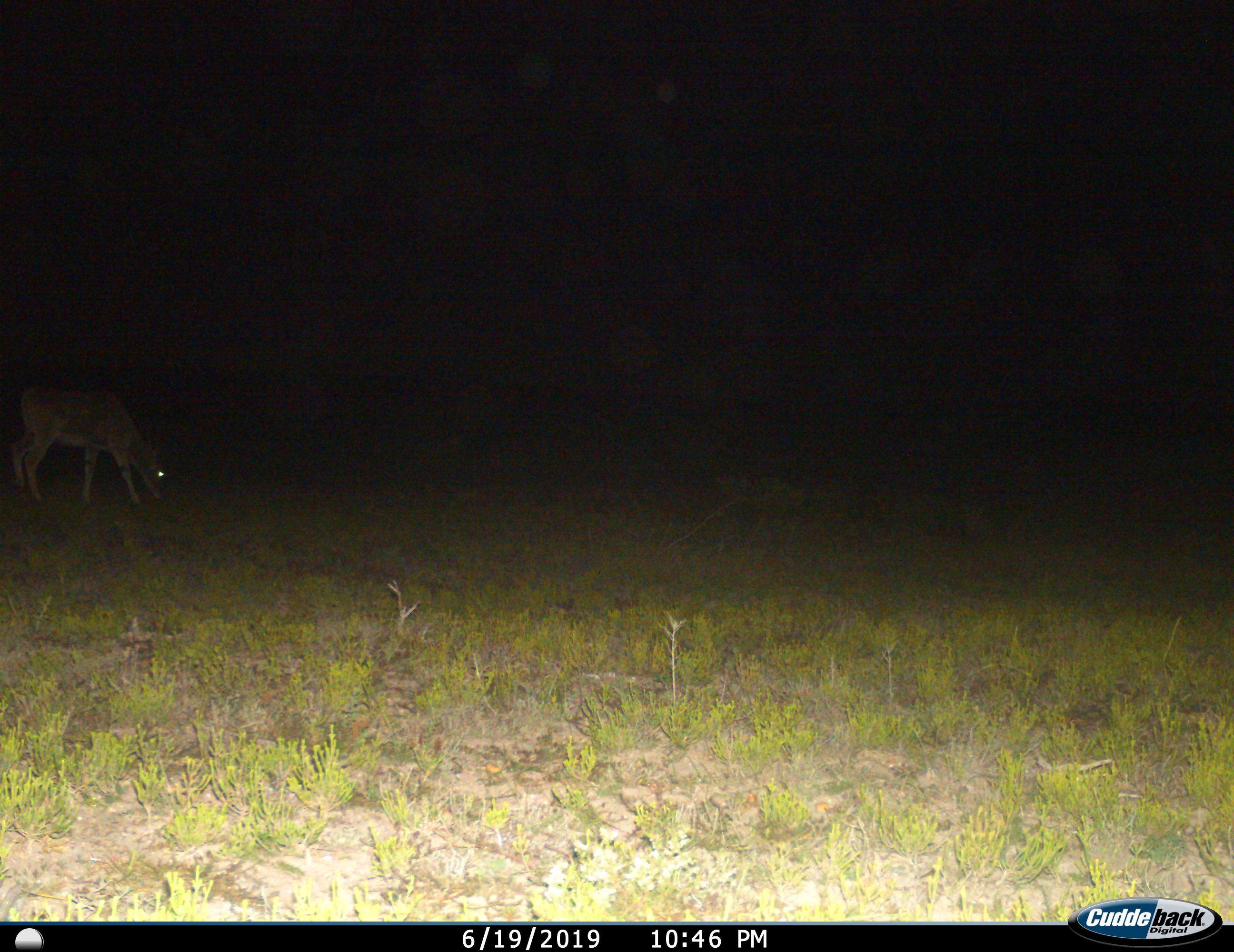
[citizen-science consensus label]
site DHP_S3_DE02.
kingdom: Animalia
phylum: Chordata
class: Mammalia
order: Artiodactyla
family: Bovidae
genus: Tragelaphus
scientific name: Tragelaphus oryx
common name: eland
Eland (Tragelaphus oryx), count 1. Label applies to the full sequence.